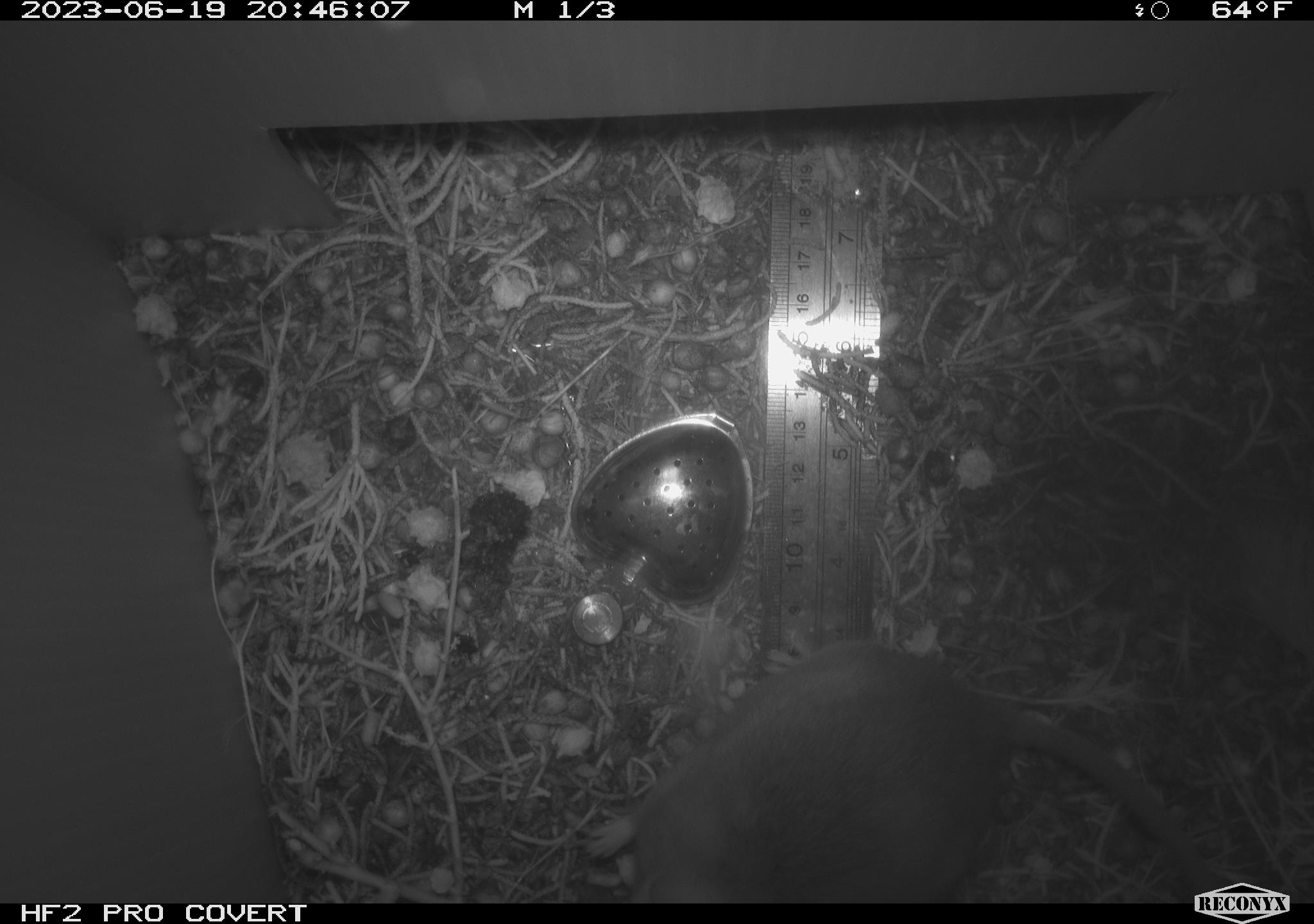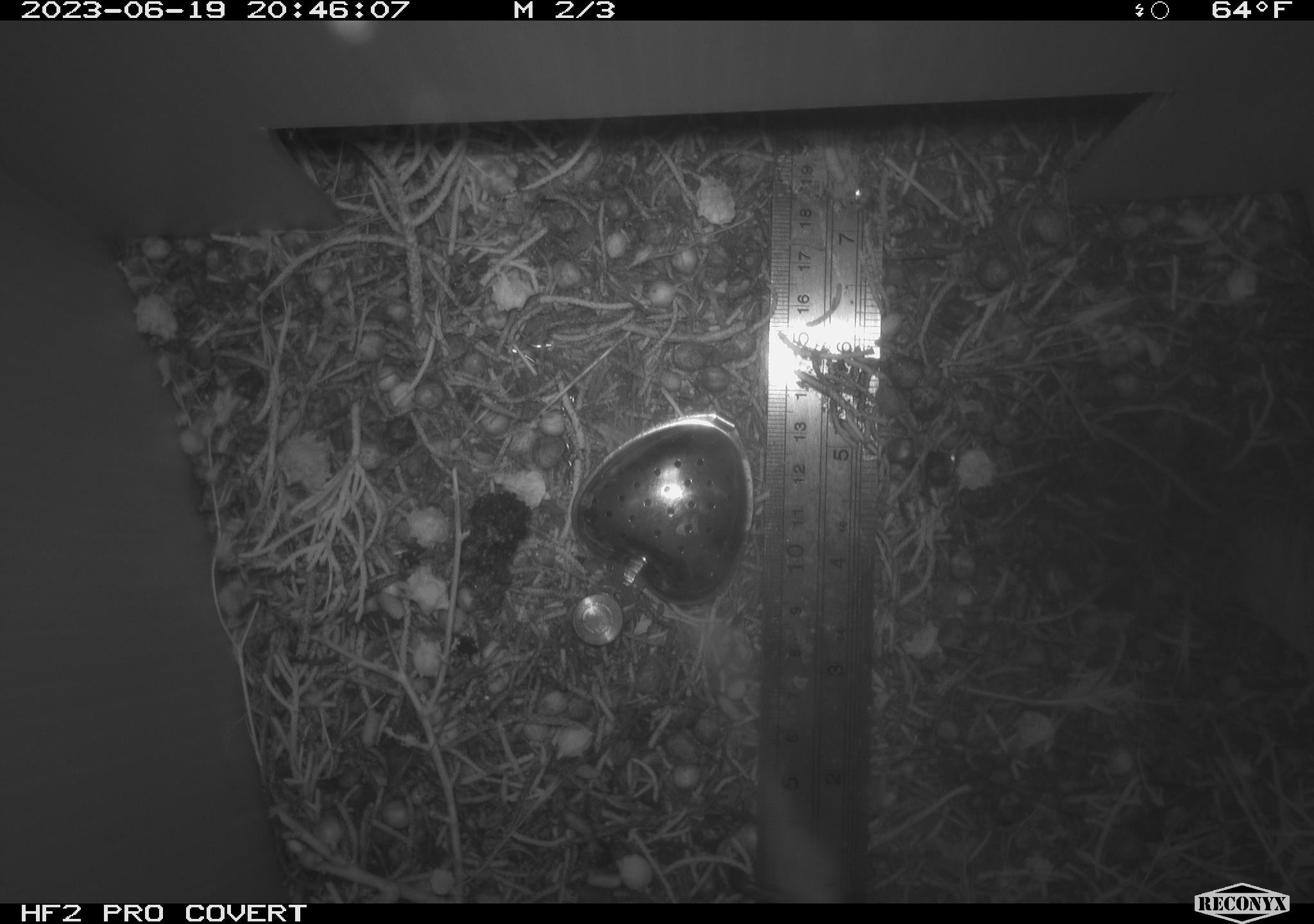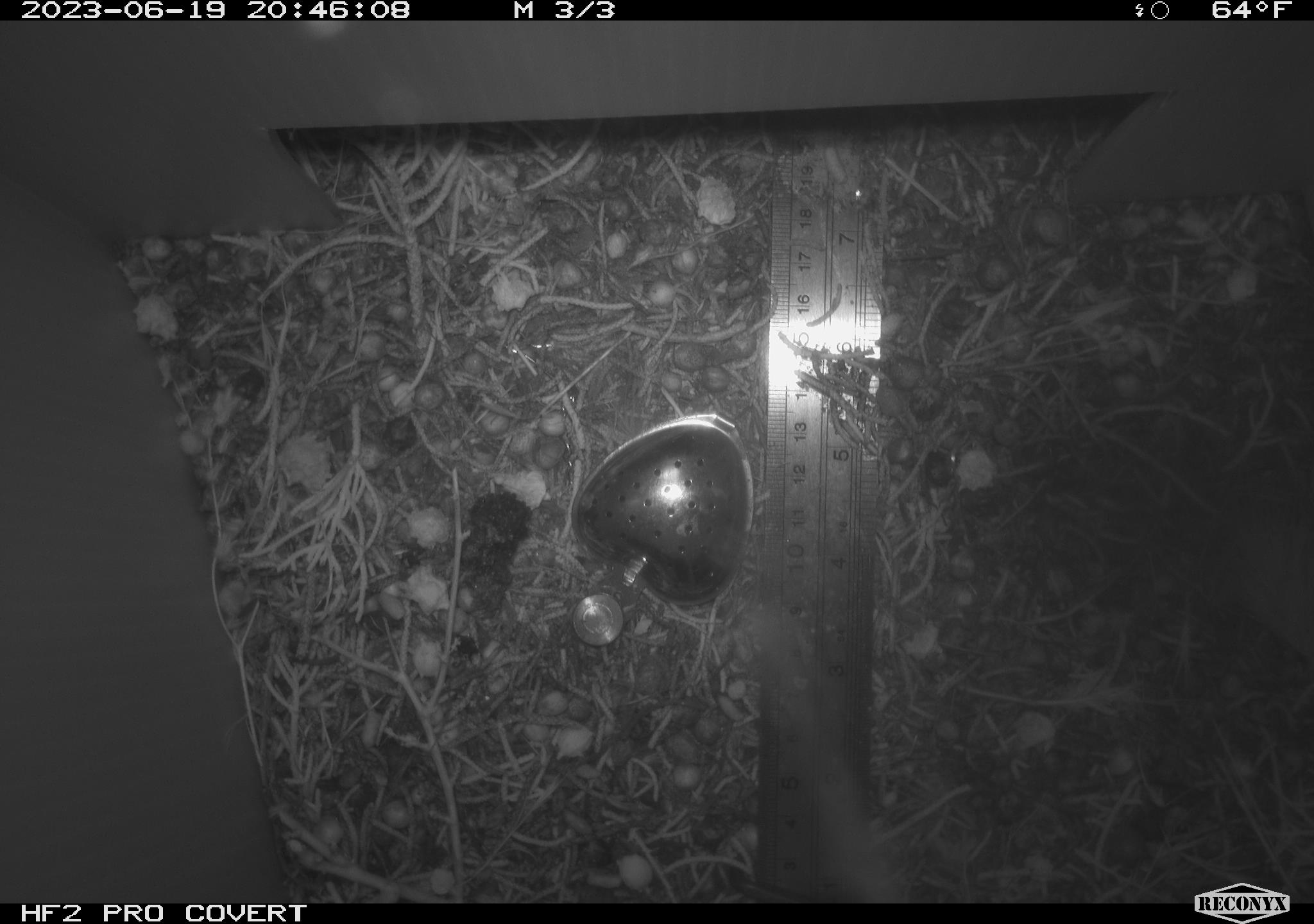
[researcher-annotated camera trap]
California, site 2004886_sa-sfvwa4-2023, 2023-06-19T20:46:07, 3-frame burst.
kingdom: Animalia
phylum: Chordata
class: Mammalia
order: Rodentia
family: Cricetidae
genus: Neotoma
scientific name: Neotoma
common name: pack rat or woodrat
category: neotoma species